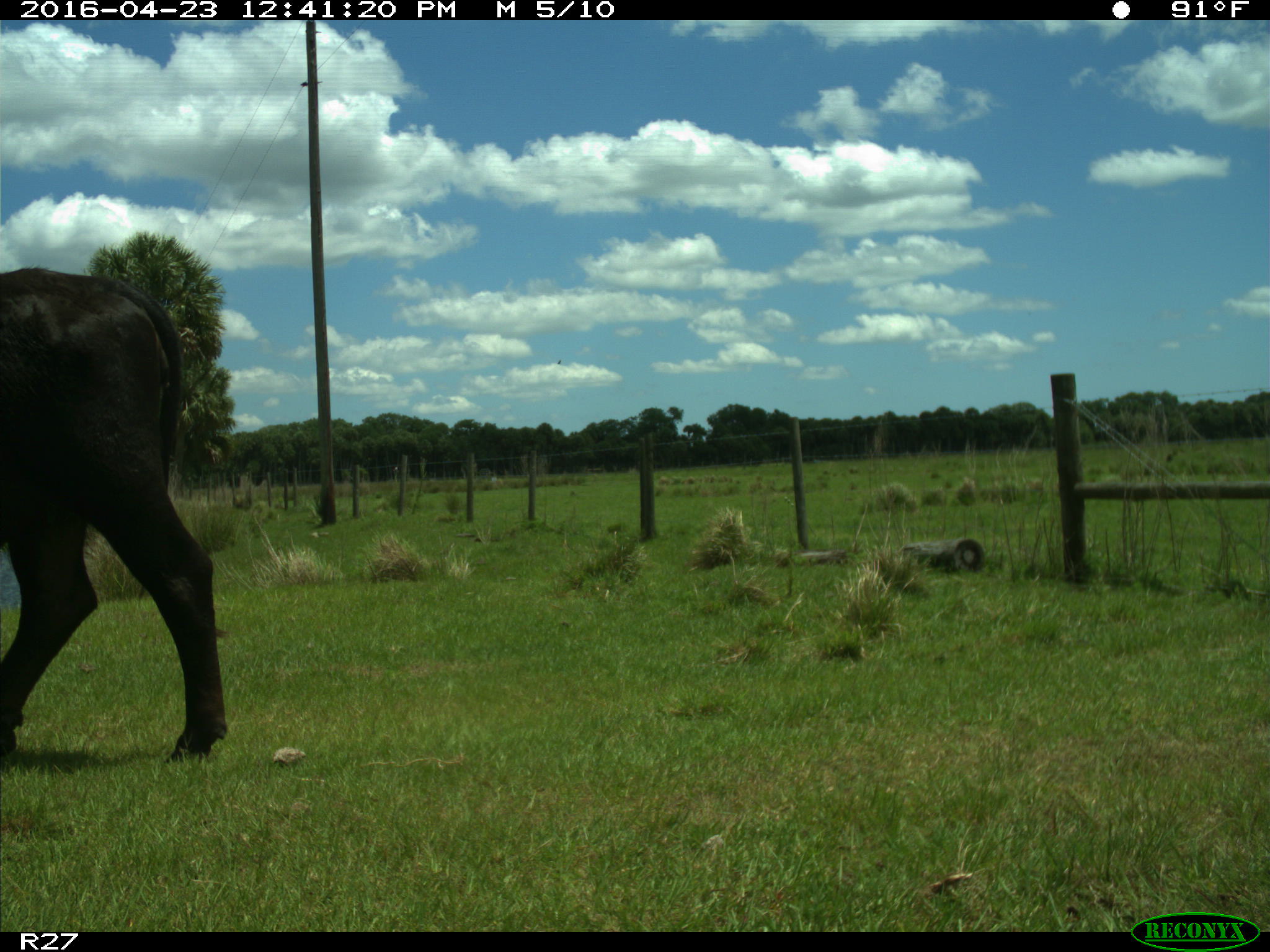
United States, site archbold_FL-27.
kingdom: Animalia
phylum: Chordata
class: Mammalia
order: Artiodactyla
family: Bovidae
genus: Bos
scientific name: Bos taurus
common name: domestic cow